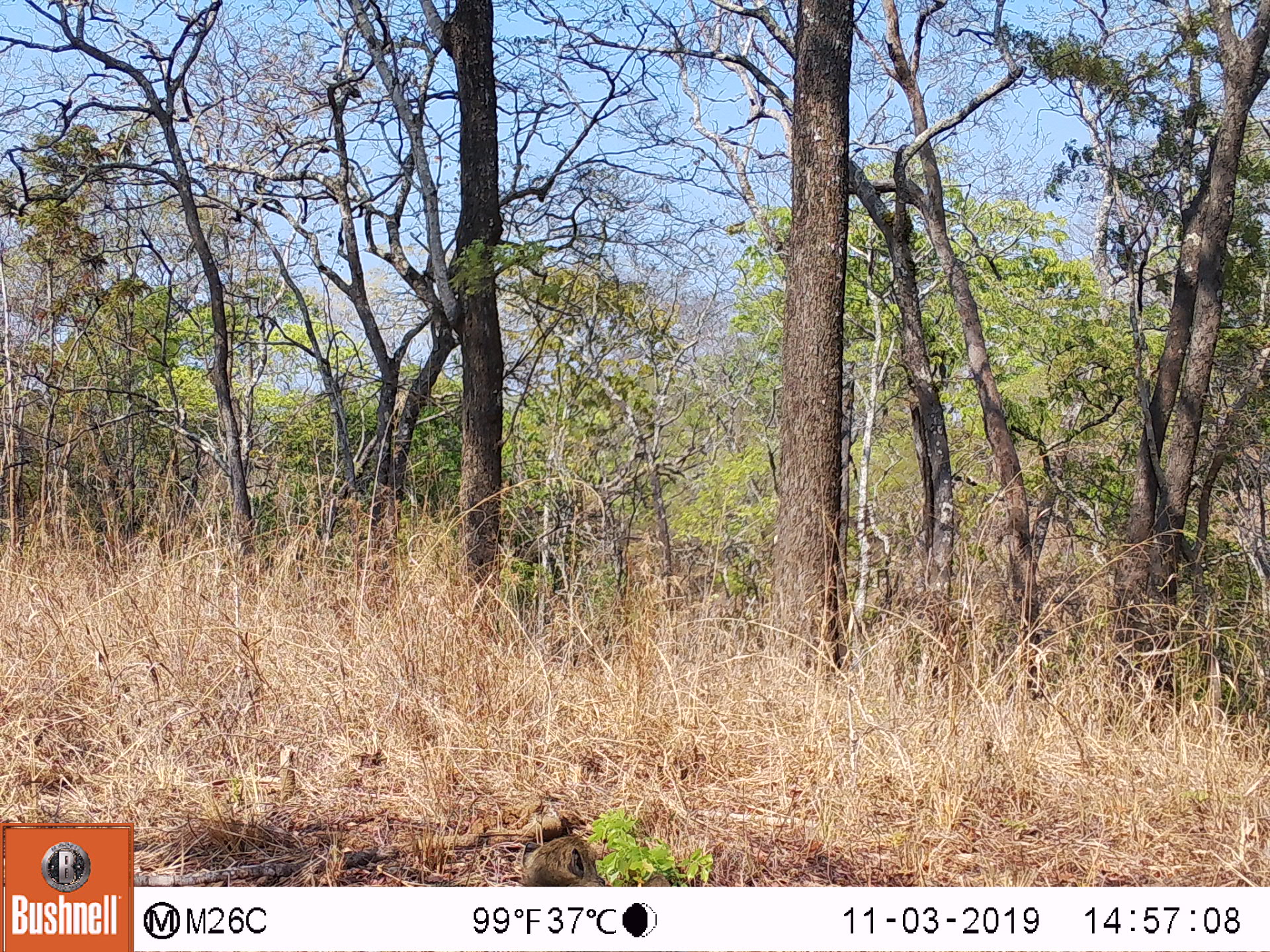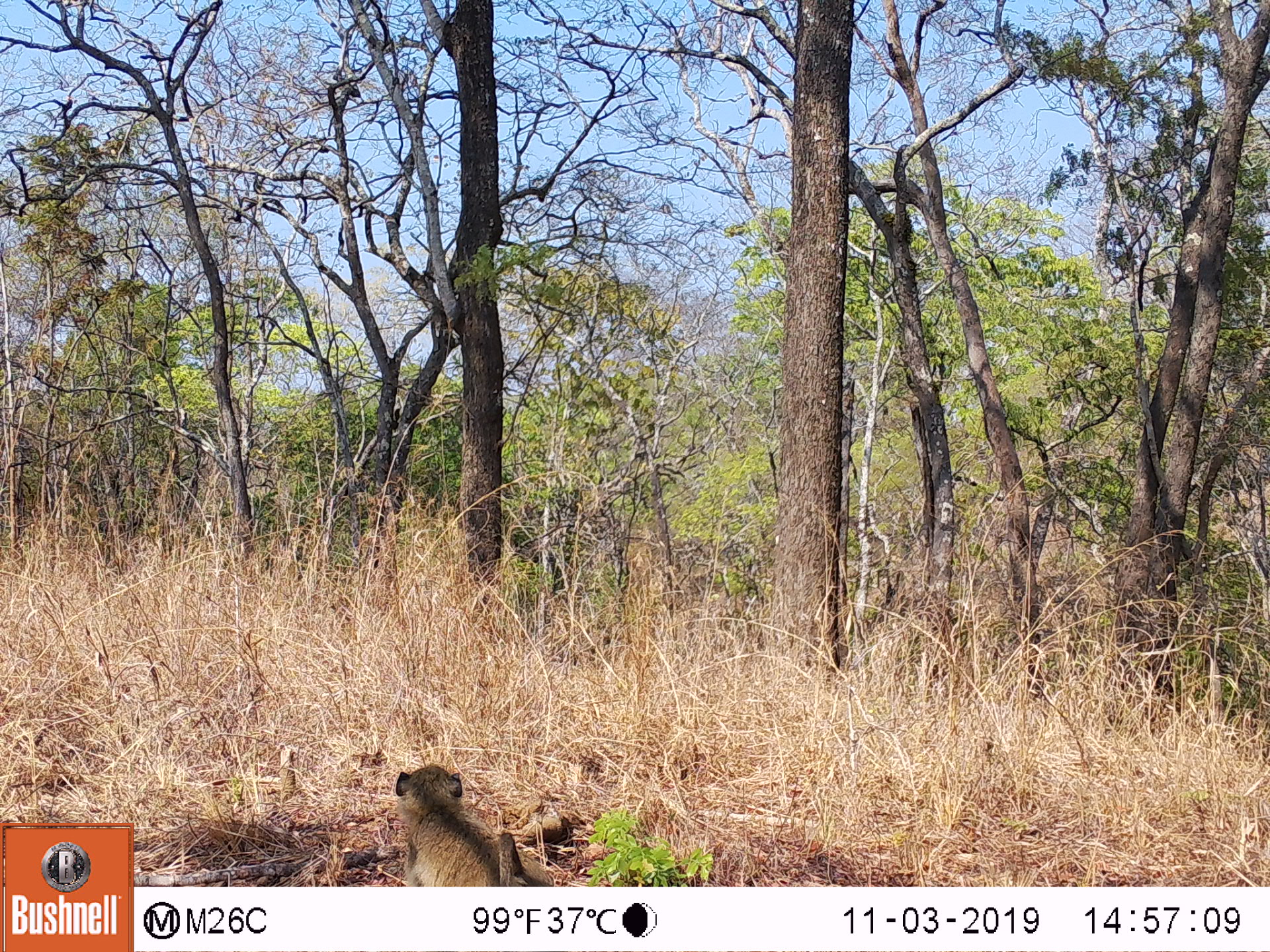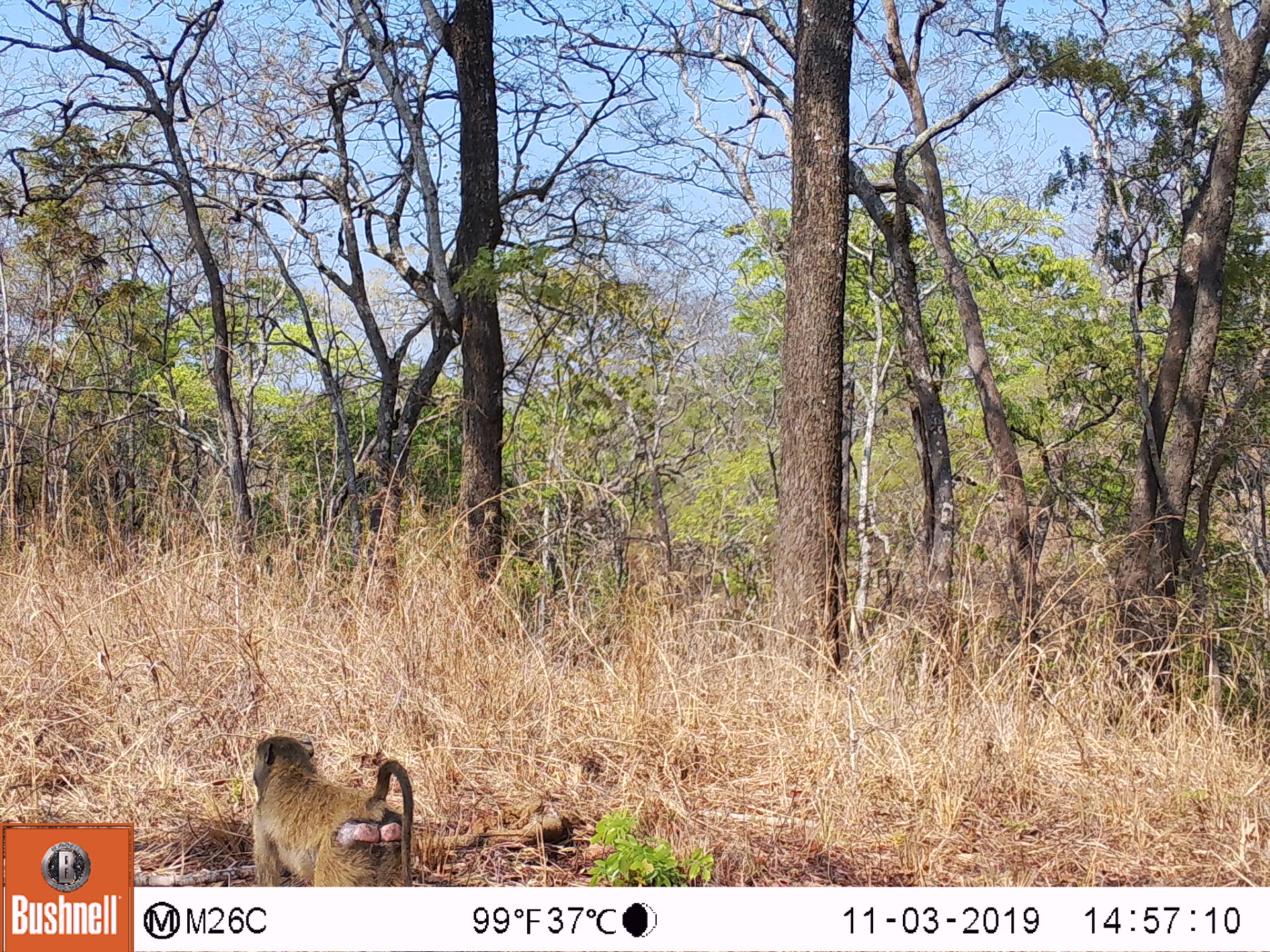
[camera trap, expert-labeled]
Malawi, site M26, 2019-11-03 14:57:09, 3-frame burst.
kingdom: Animalia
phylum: Chordata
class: Mammalia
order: Primates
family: Cercopithecidae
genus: Papio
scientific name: Papio cynocephalus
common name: yellow baboon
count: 1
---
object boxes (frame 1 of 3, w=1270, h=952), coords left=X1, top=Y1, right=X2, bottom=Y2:
yellow baboon: left=516, top=834, right=604, bottom=885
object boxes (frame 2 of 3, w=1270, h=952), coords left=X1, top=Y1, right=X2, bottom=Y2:
yellow baboon: left=395, top=763, right=551, bottom=882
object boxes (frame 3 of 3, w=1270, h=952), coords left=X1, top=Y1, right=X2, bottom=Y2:
yellow baboon: left=250, top=733, right=414, bottom=882